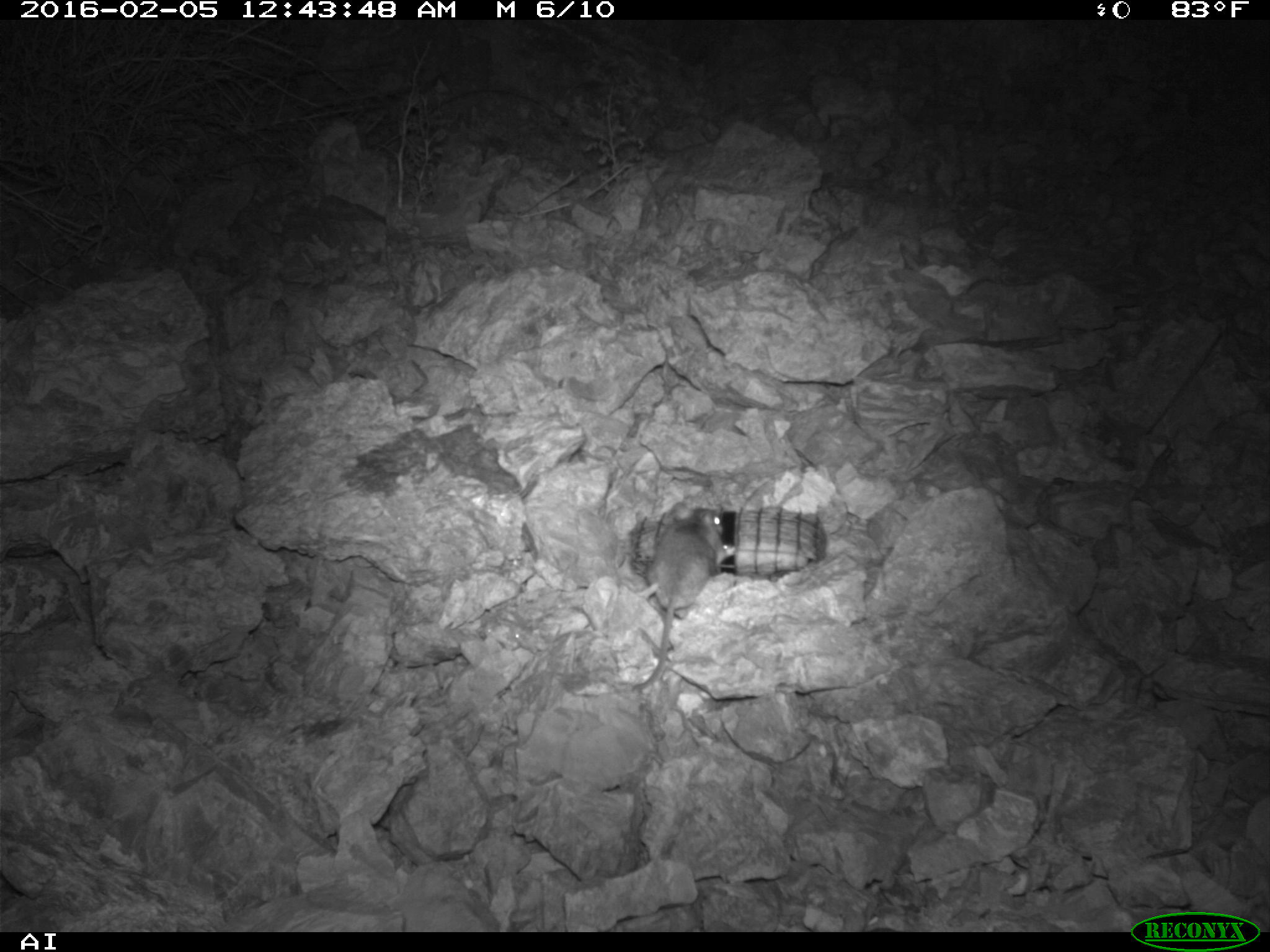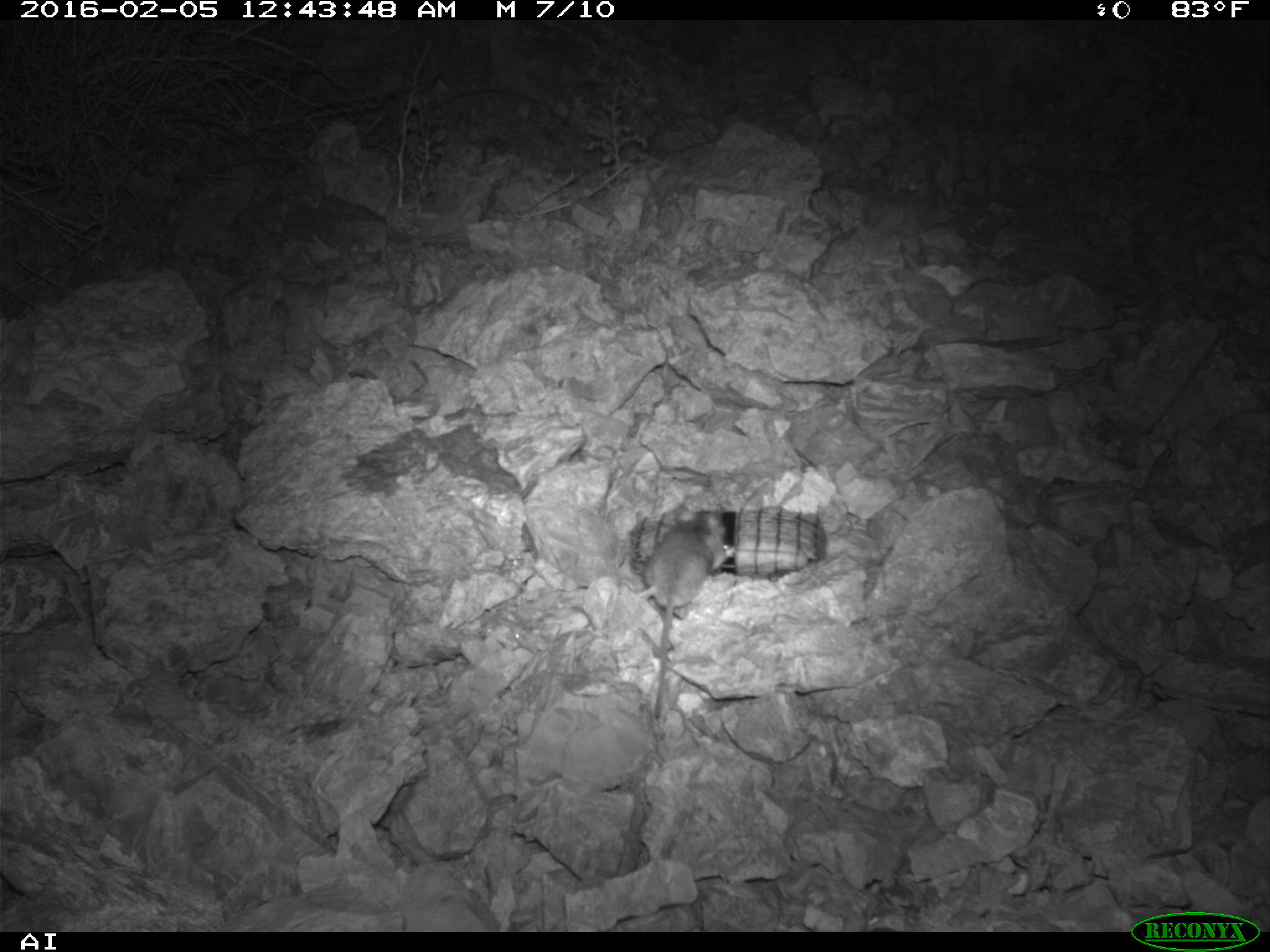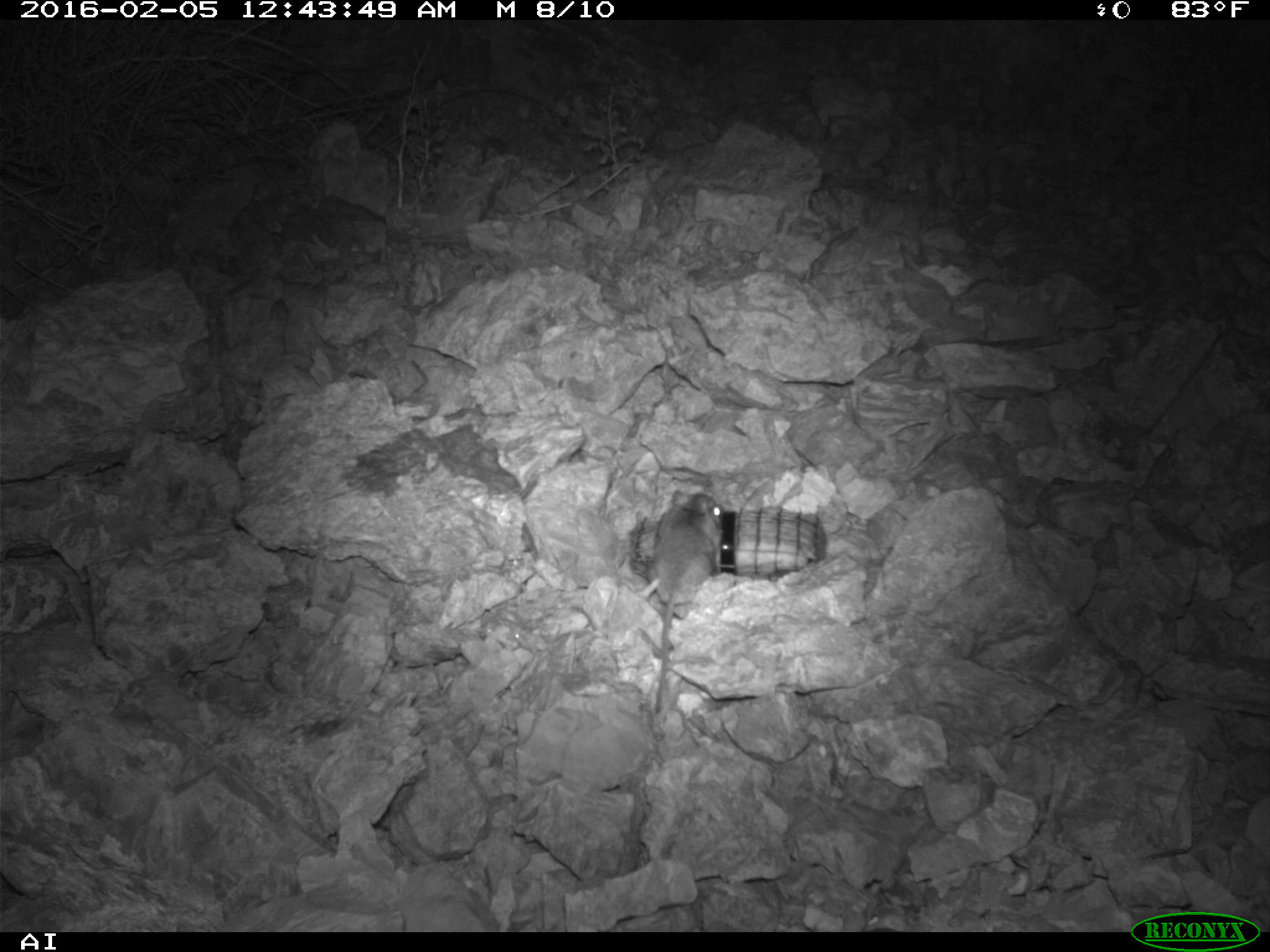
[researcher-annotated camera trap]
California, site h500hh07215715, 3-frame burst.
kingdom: Animalia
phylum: Chordata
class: Mammalia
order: Rodentia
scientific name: Rodentia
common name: rodent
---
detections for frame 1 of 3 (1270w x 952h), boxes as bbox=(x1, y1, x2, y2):
rodent: bbox=(628, 502, 728, 691)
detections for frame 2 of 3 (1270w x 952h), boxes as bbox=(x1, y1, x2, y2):
rodent: bbox=(632, 506, 726, 718)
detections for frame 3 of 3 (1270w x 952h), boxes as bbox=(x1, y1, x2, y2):
rodent: bbox=(651, 490, 724, 712)